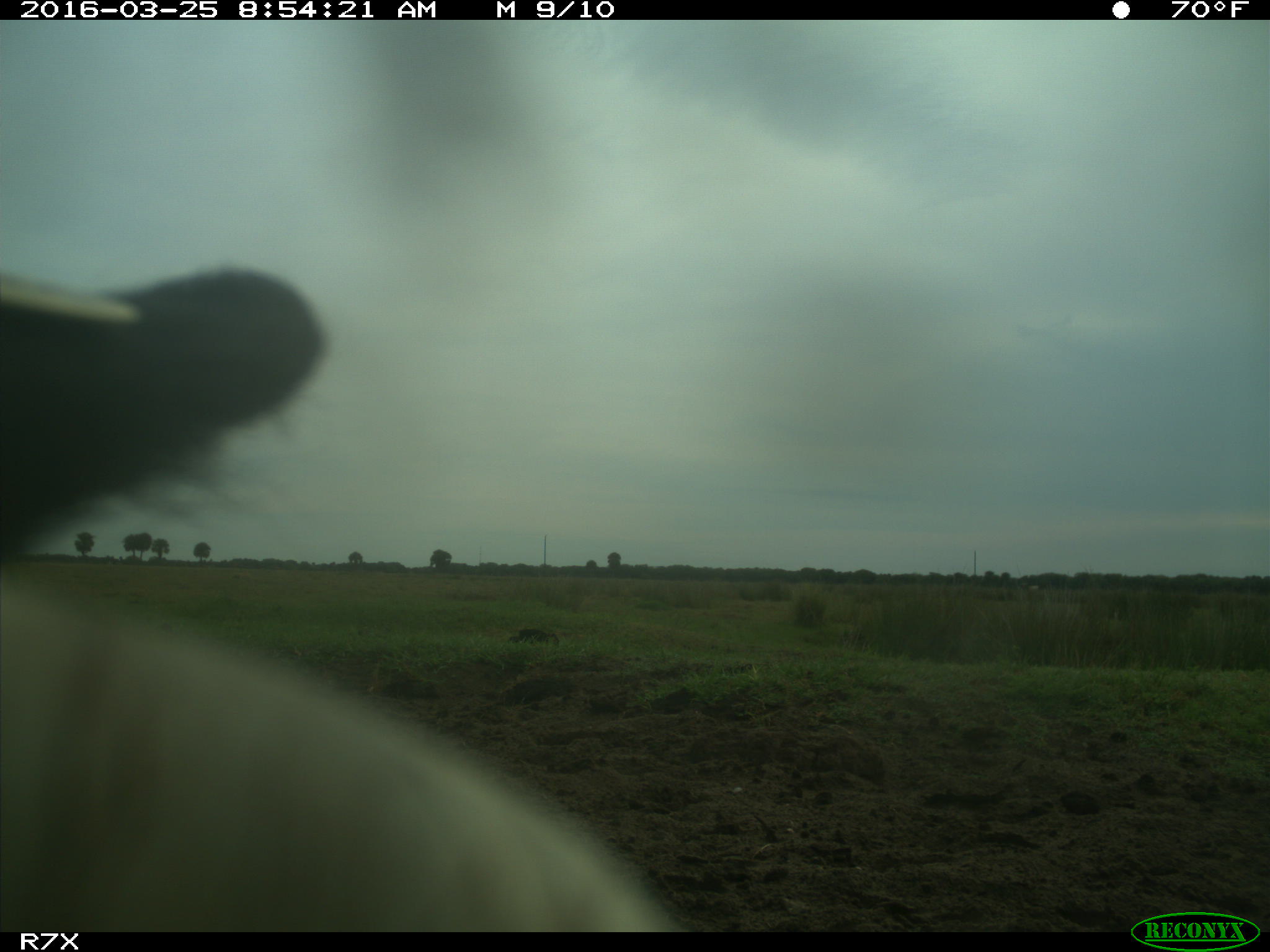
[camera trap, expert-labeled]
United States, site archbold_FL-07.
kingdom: Animalia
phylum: Chordata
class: Mammalia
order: Artiodactyla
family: Bovidae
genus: Bos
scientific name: Bos taurus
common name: domestic cow